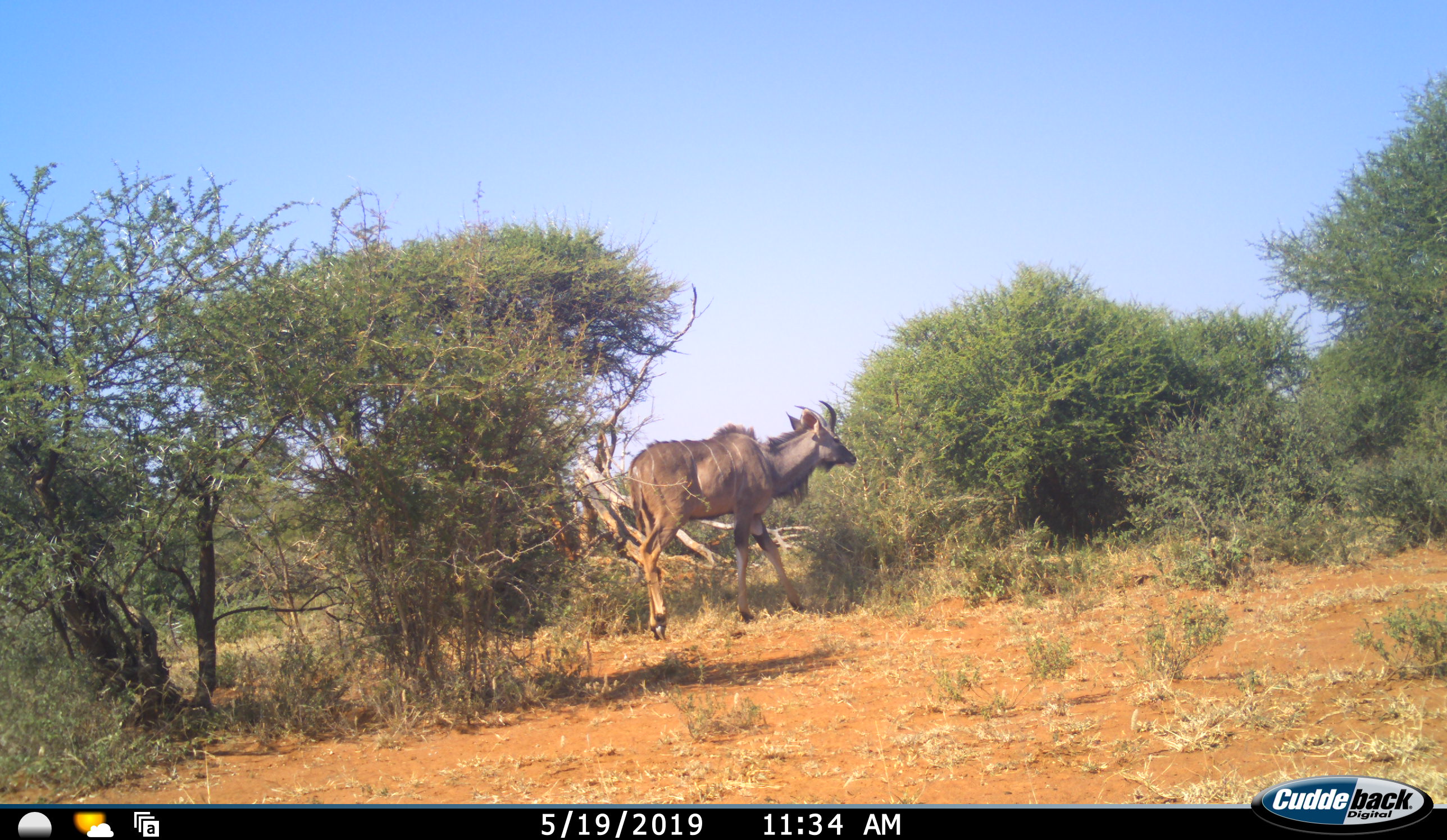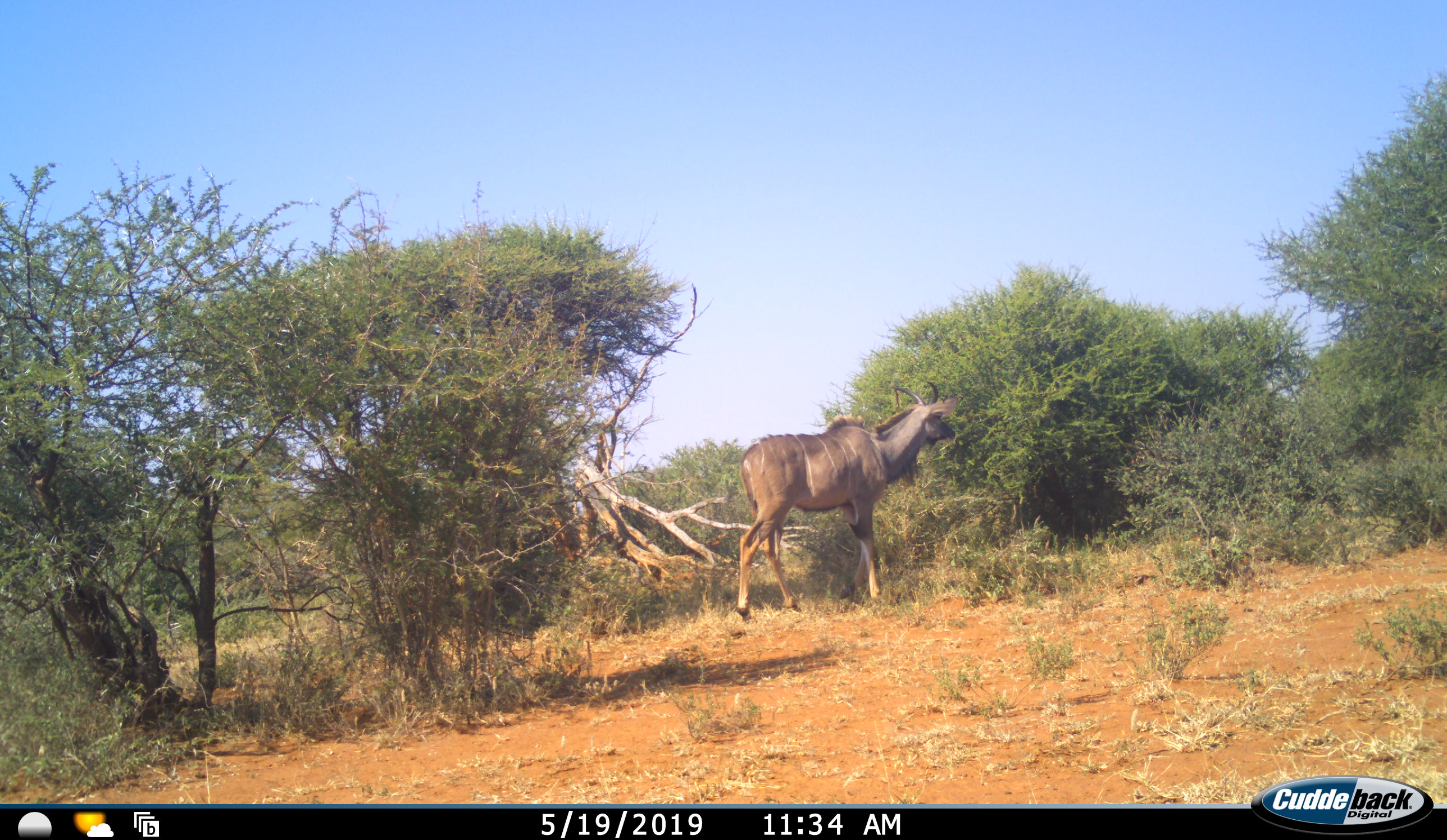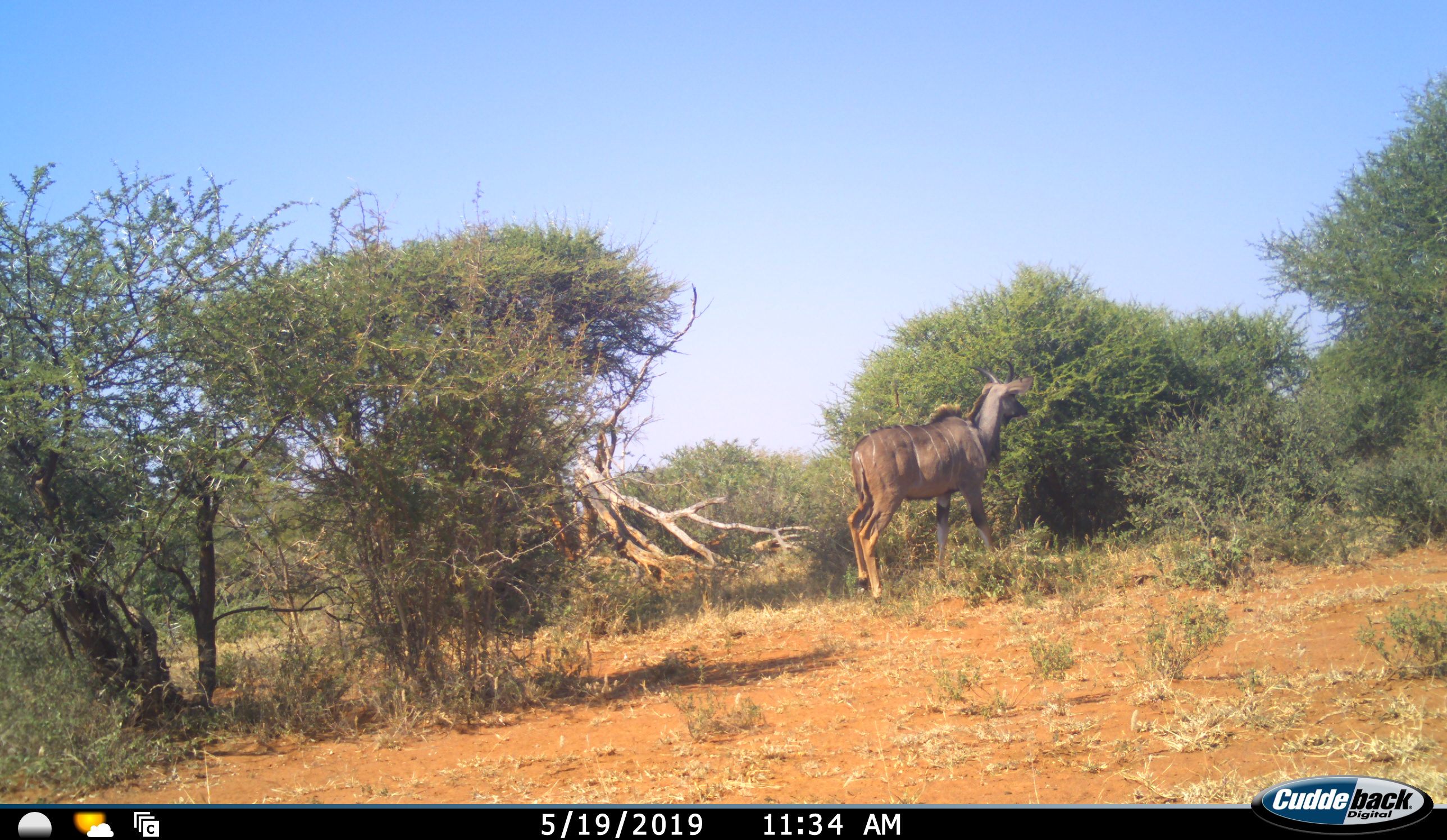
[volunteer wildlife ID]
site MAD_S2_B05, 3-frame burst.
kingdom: Animalia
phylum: Chordata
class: Mammalia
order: Artiodactyla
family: Bovidae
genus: Tragelaphus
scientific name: Tragelaphus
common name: kudu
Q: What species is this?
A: Kudu (Tragelaphus).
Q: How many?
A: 1.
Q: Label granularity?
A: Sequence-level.